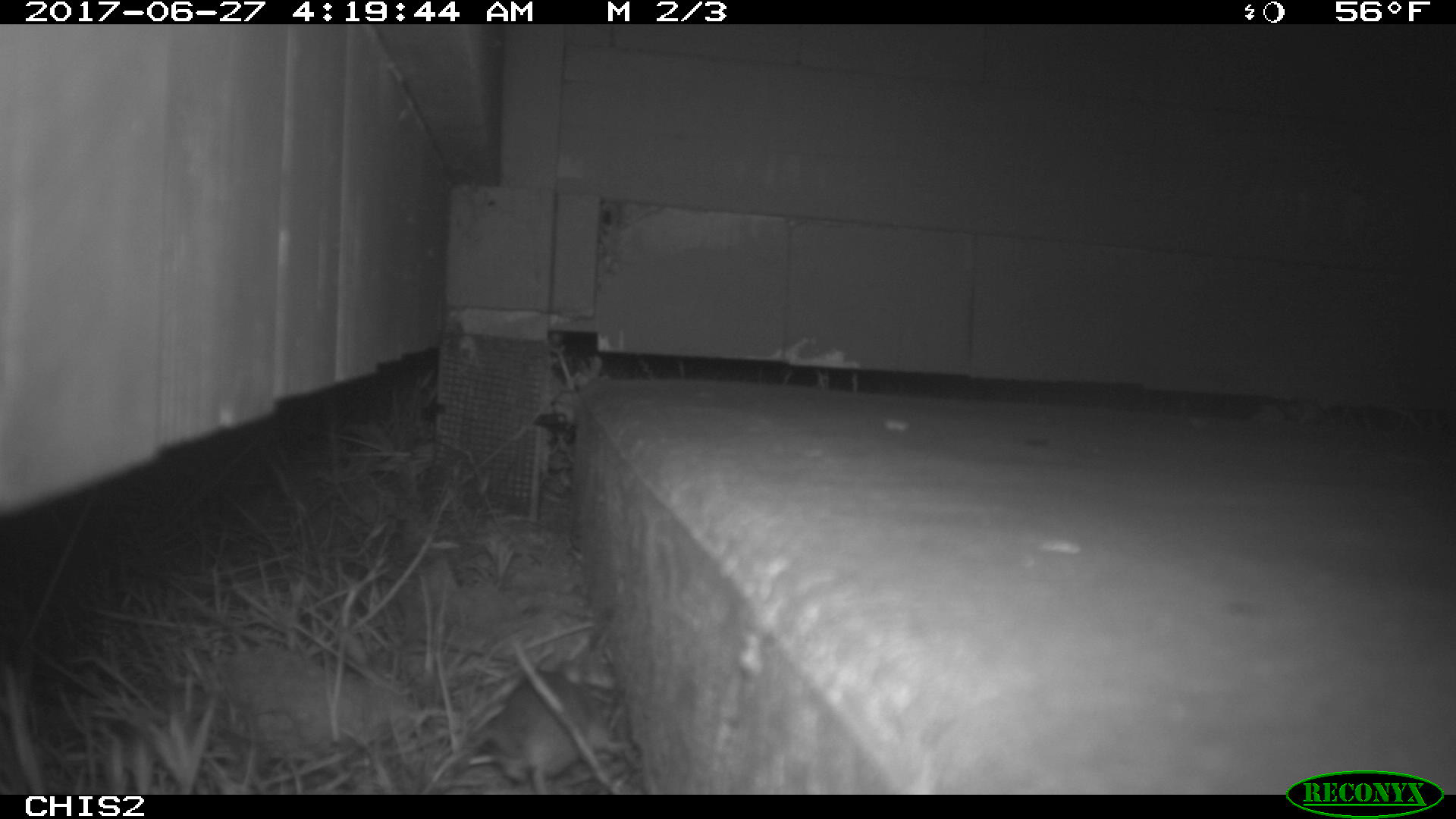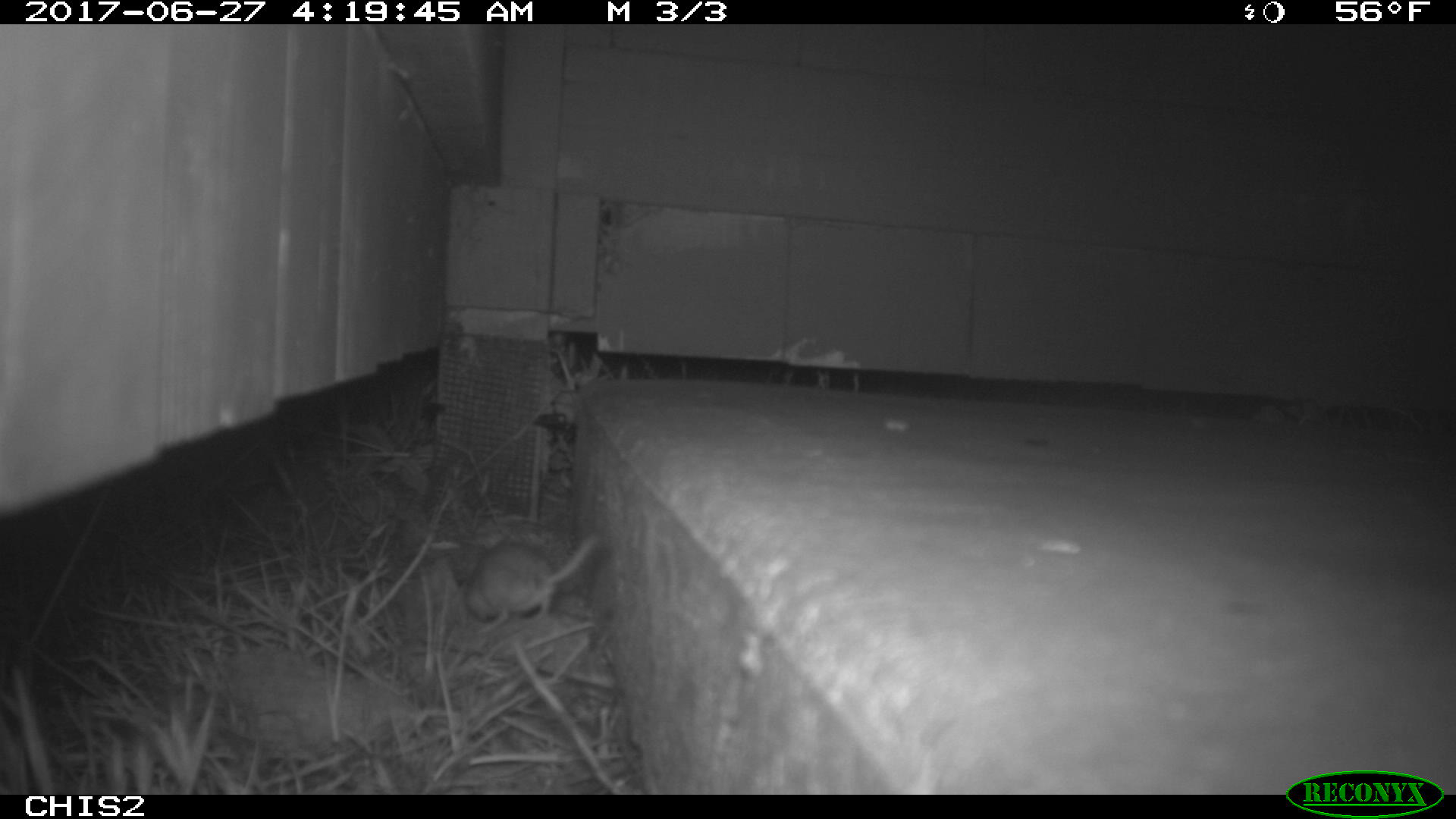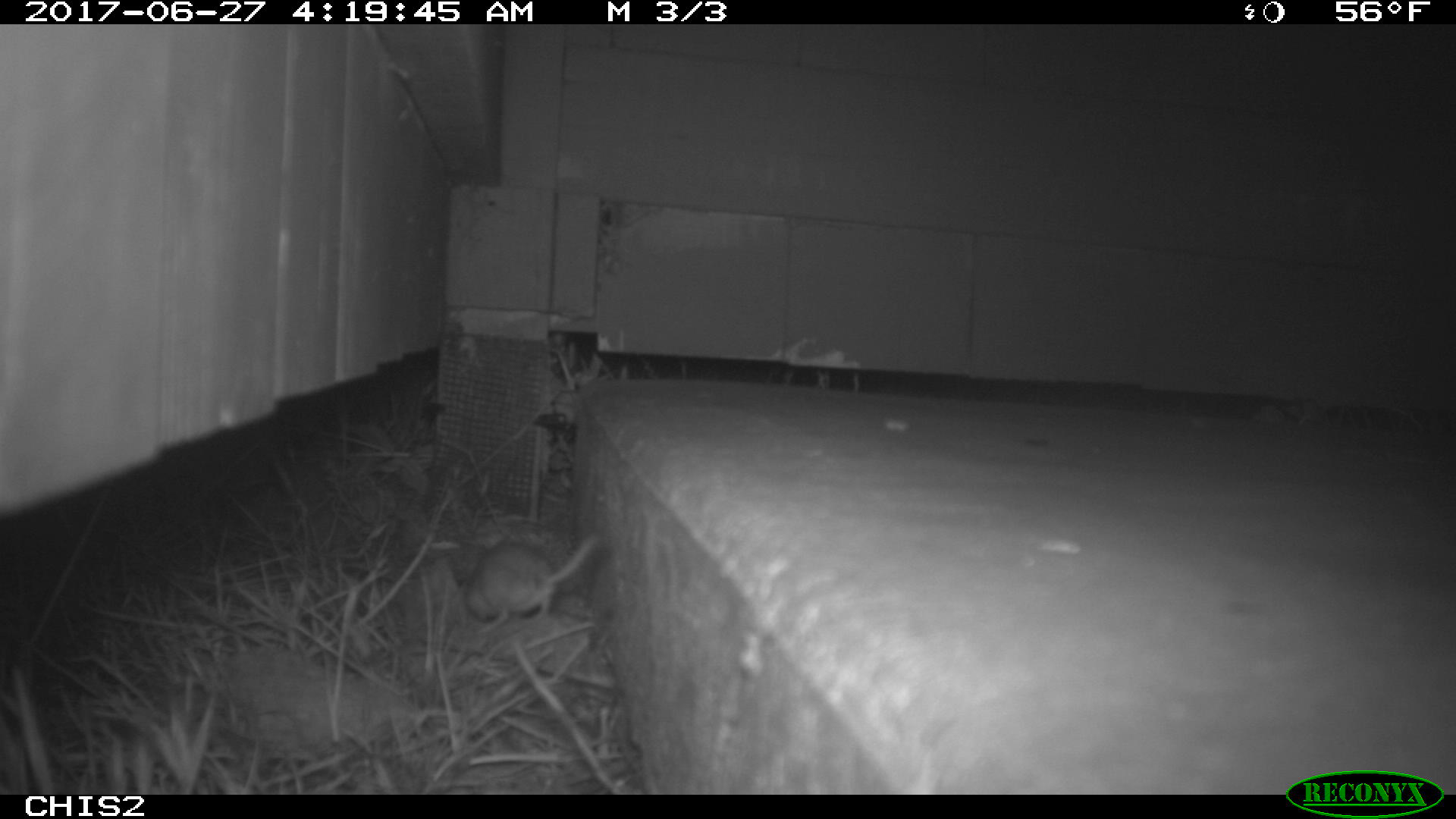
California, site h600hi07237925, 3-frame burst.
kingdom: Animalia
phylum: Chordata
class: Mammalia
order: Rodentia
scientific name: Rodentia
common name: rodent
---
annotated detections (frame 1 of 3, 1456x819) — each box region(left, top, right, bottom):
rodent: region(460, 669, 593, 793)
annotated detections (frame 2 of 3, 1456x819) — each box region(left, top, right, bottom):
rodent: region(464, 528, 604, 631)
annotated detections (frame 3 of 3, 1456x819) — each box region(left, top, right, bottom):
rodent: region(465, 537, 596, 620)